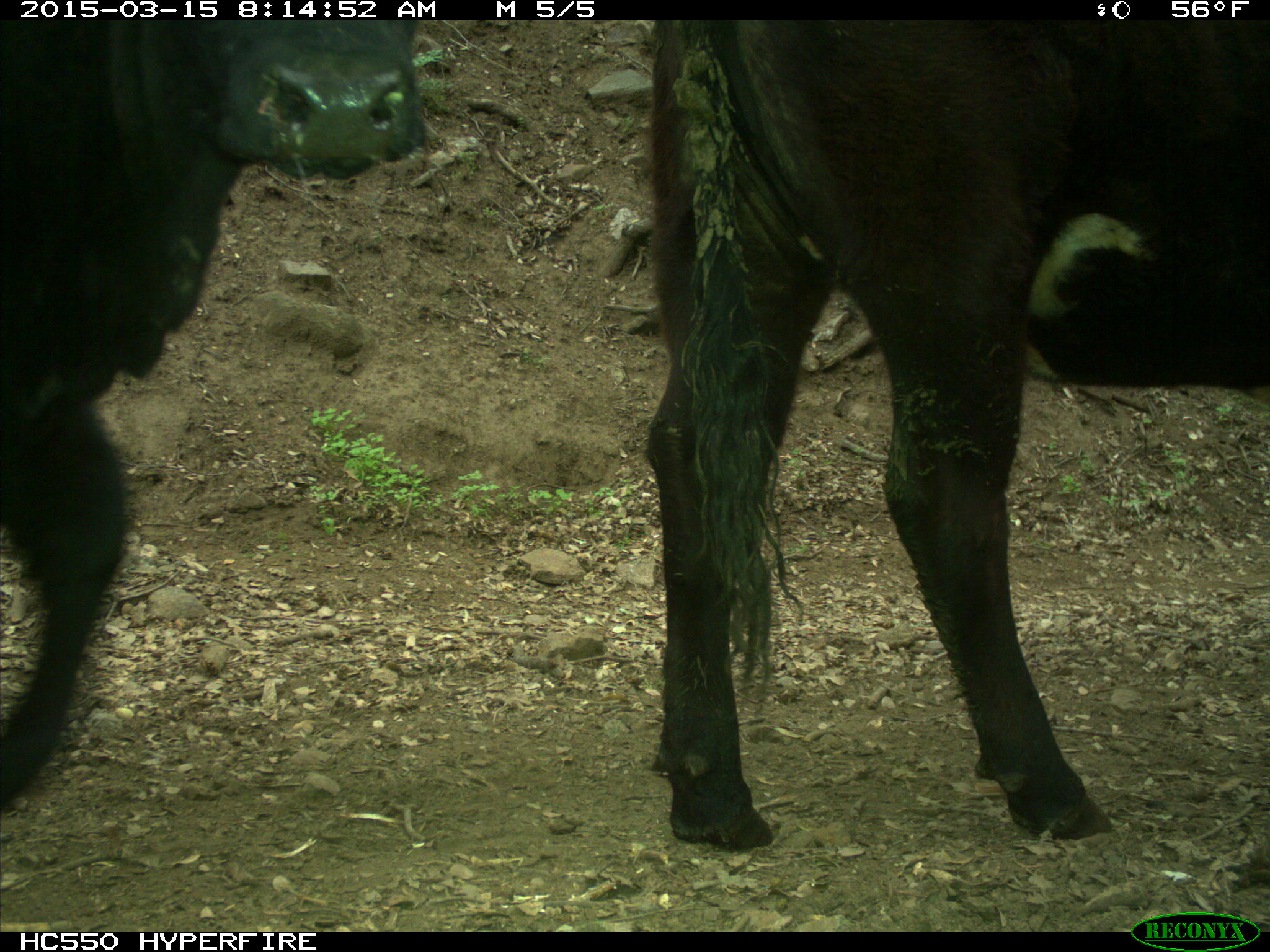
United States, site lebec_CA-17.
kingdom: Animalia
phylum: Chordata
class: Mammalia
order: Artiodactyla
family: Bovidae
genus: Bos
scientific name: Bos taurus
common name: domestic cow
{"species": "Bos taurus (domestic cow)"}